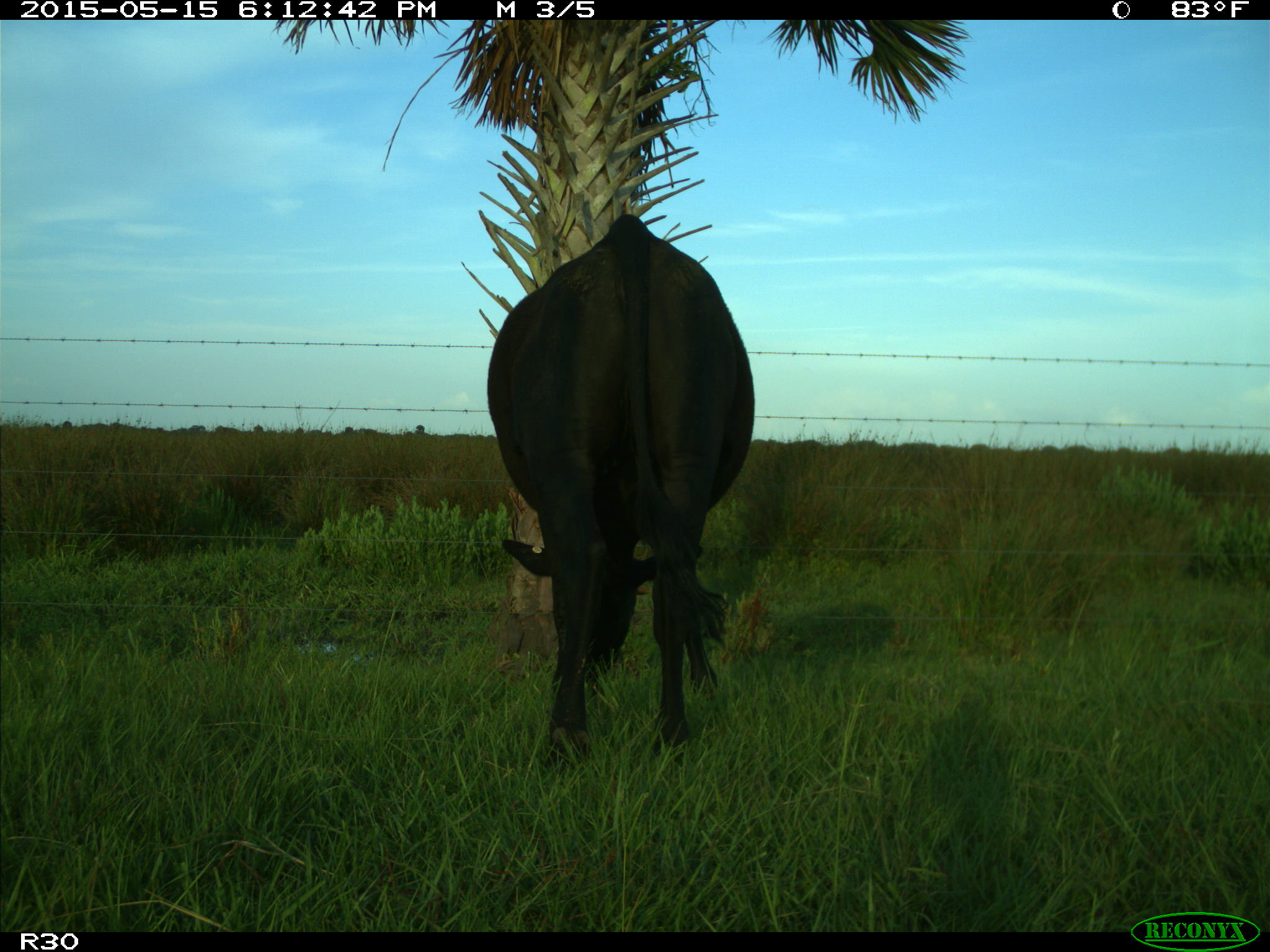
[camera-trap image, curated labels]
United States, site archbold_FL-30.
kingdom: Animalia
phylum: Chordata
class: Mammalia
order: Artiodactyla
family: Bovidae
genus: Bos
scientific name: Bos taurus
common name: domestic cow